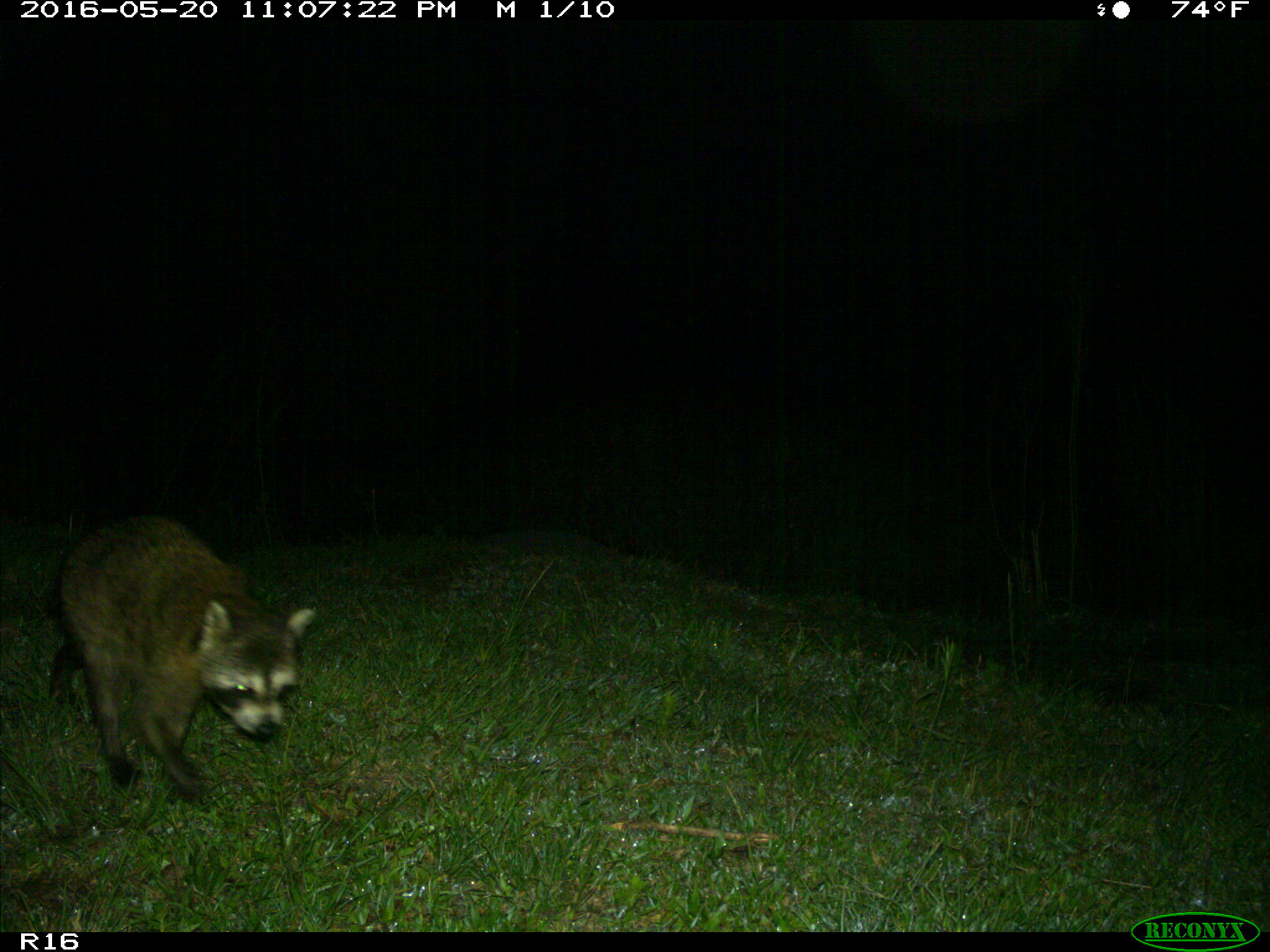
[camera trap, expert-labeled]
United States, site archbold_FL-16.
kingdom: Animalia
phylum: Chordata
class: Mammalia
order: Carnivora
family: Procyonidae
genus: Procyon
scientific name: Procyon lotor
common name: common raccoon